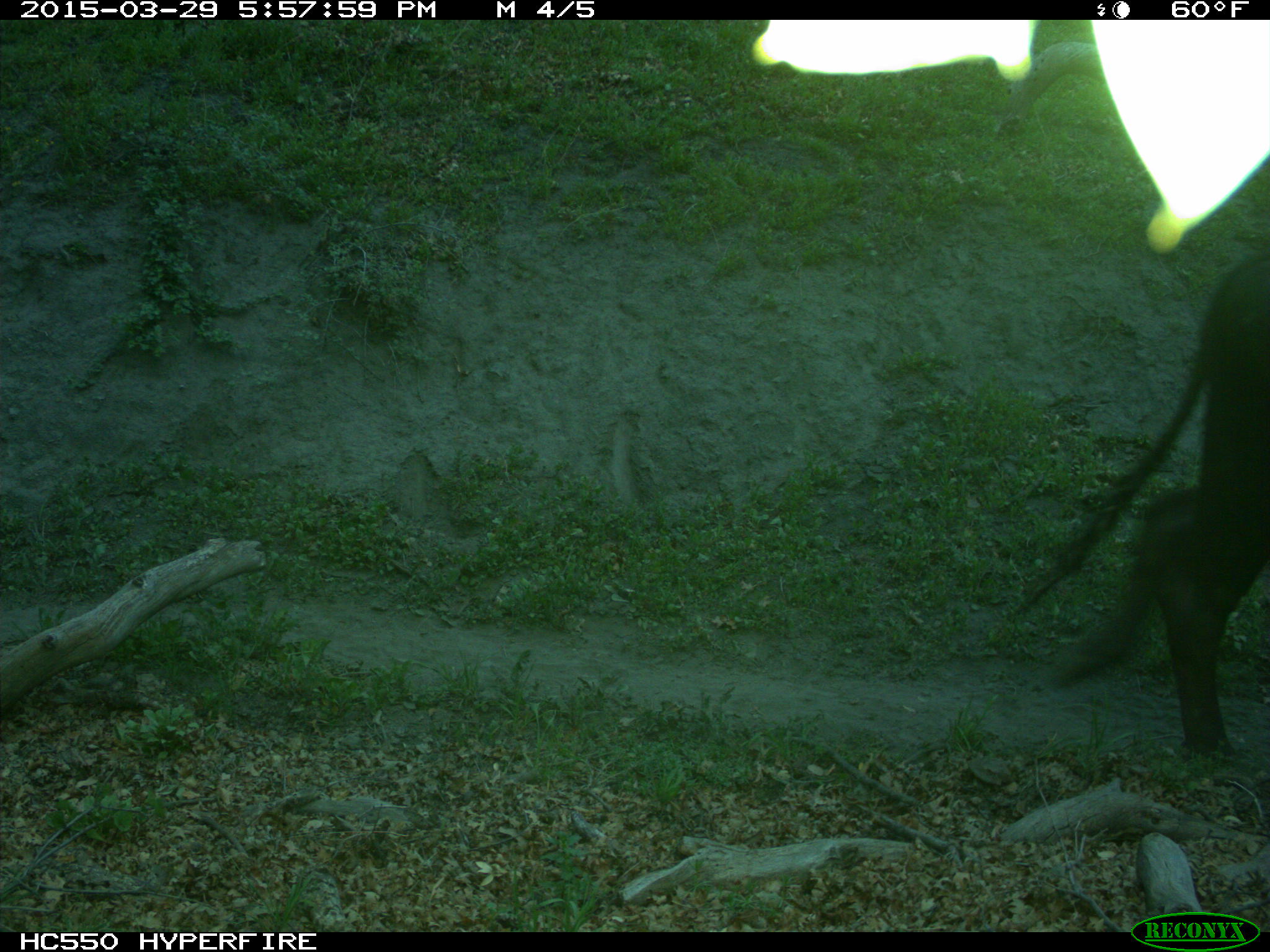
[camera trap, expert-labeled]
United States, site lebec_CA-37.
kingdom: Animalia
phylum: Chordata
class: Mammalia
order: Artiodactyla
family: Bovidae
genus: Bos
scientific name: Bos taurus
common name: domestic cow